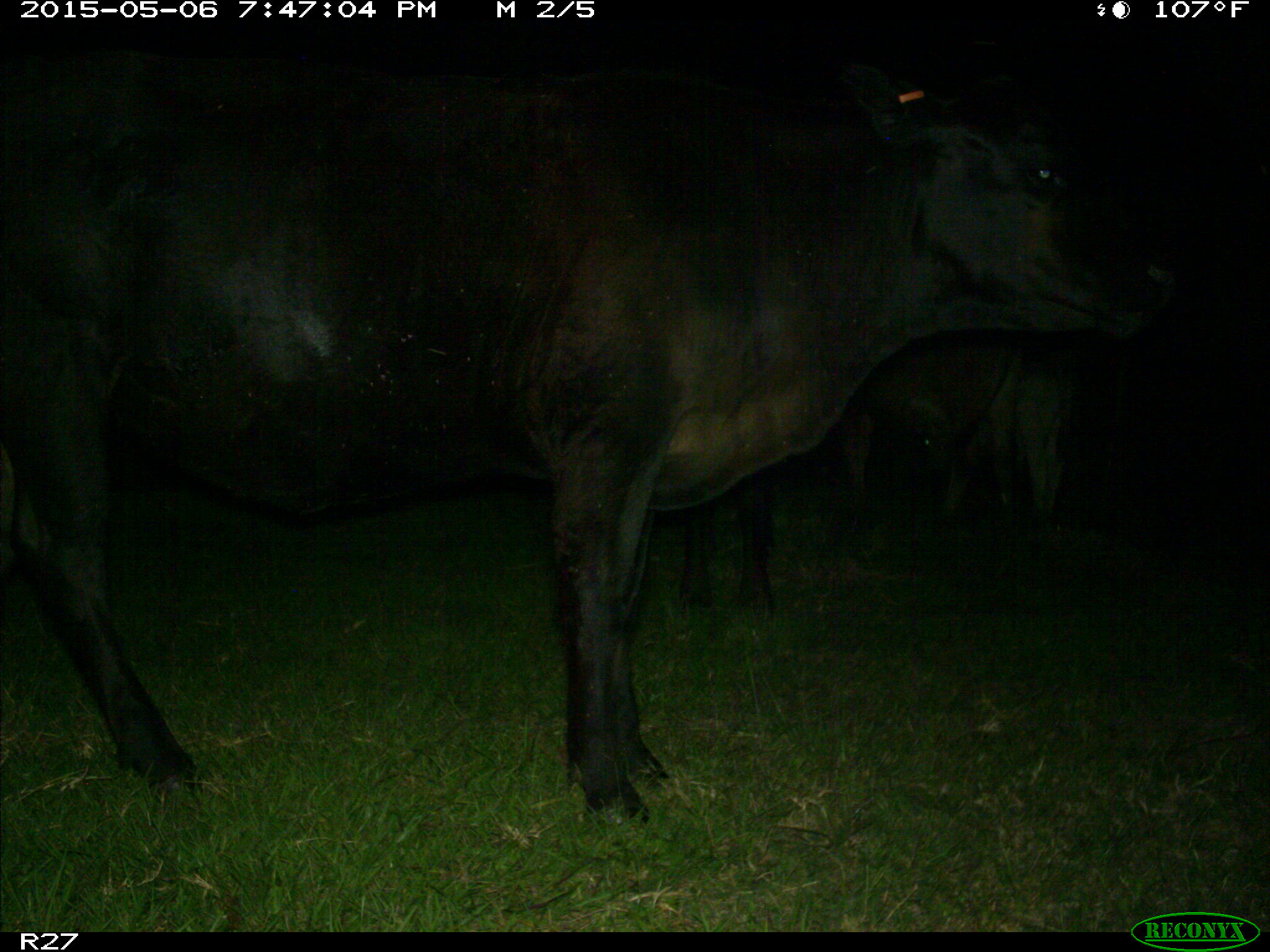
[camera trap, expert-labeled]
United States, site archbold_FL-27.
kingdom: Animalia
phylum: Chordata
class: Mammalia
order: Artiodactyla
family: Bovidae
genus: Bos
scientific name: Bos taurus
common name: domestic cow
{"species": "Bos taurus (domestic cow)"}